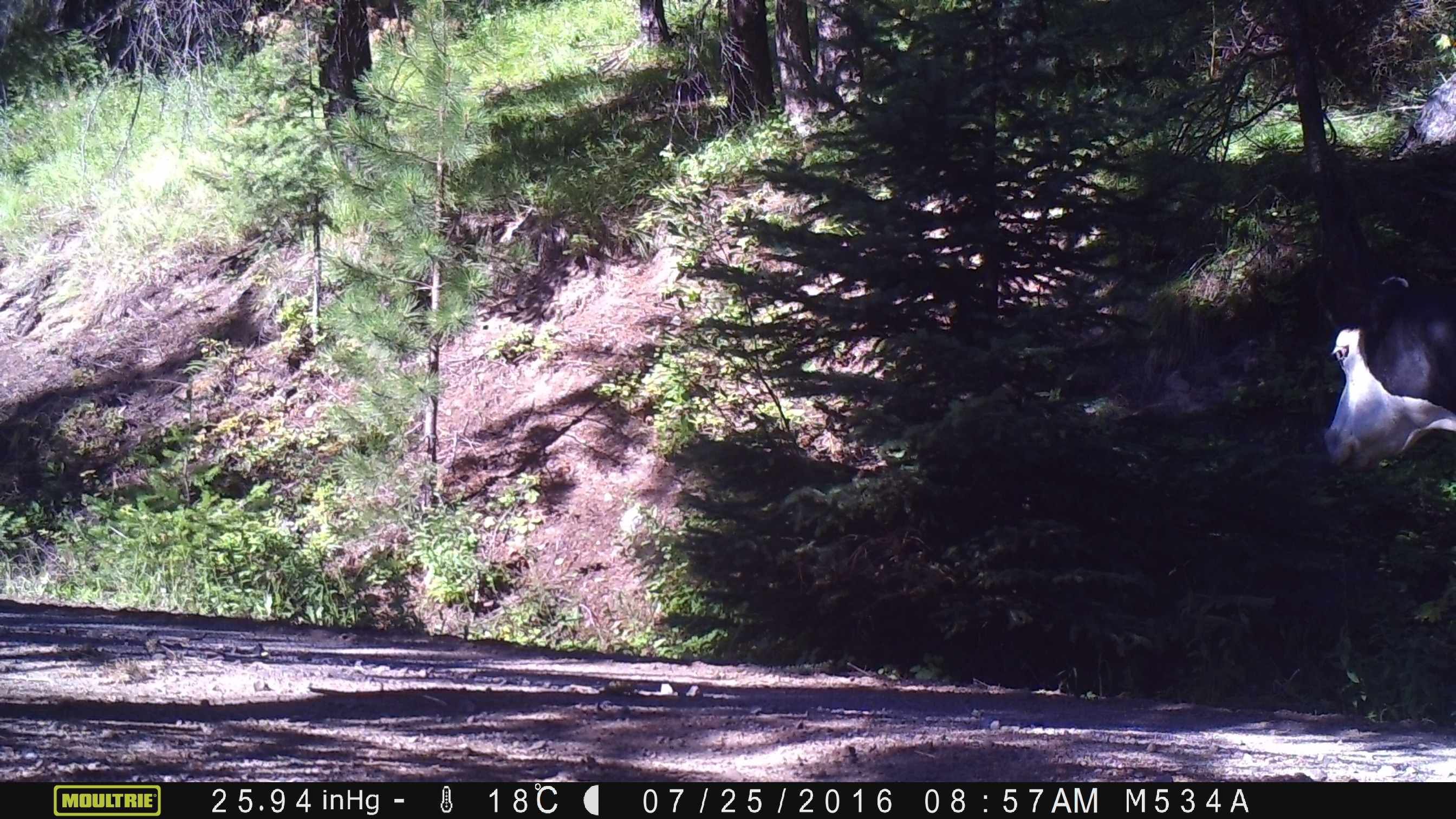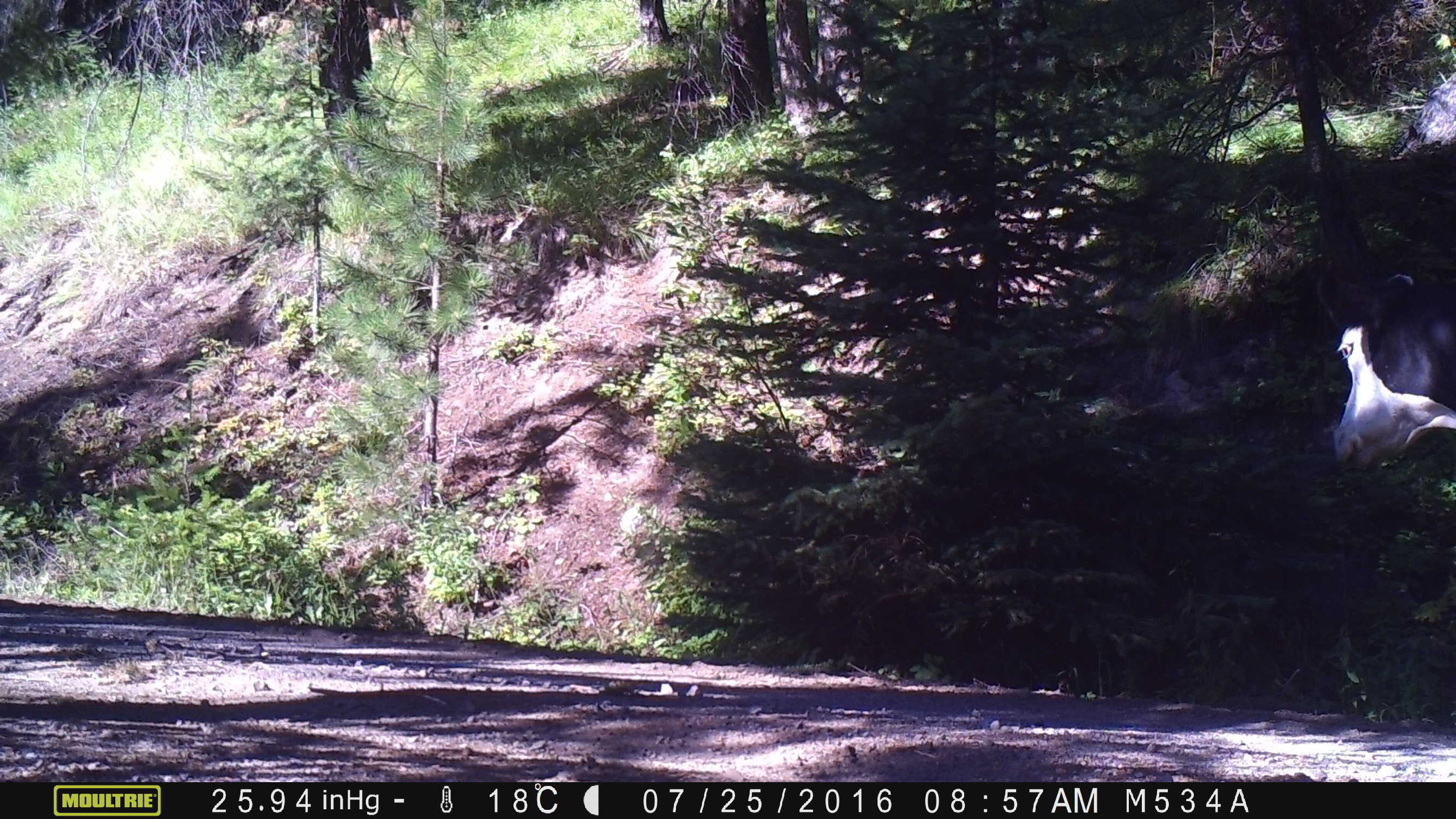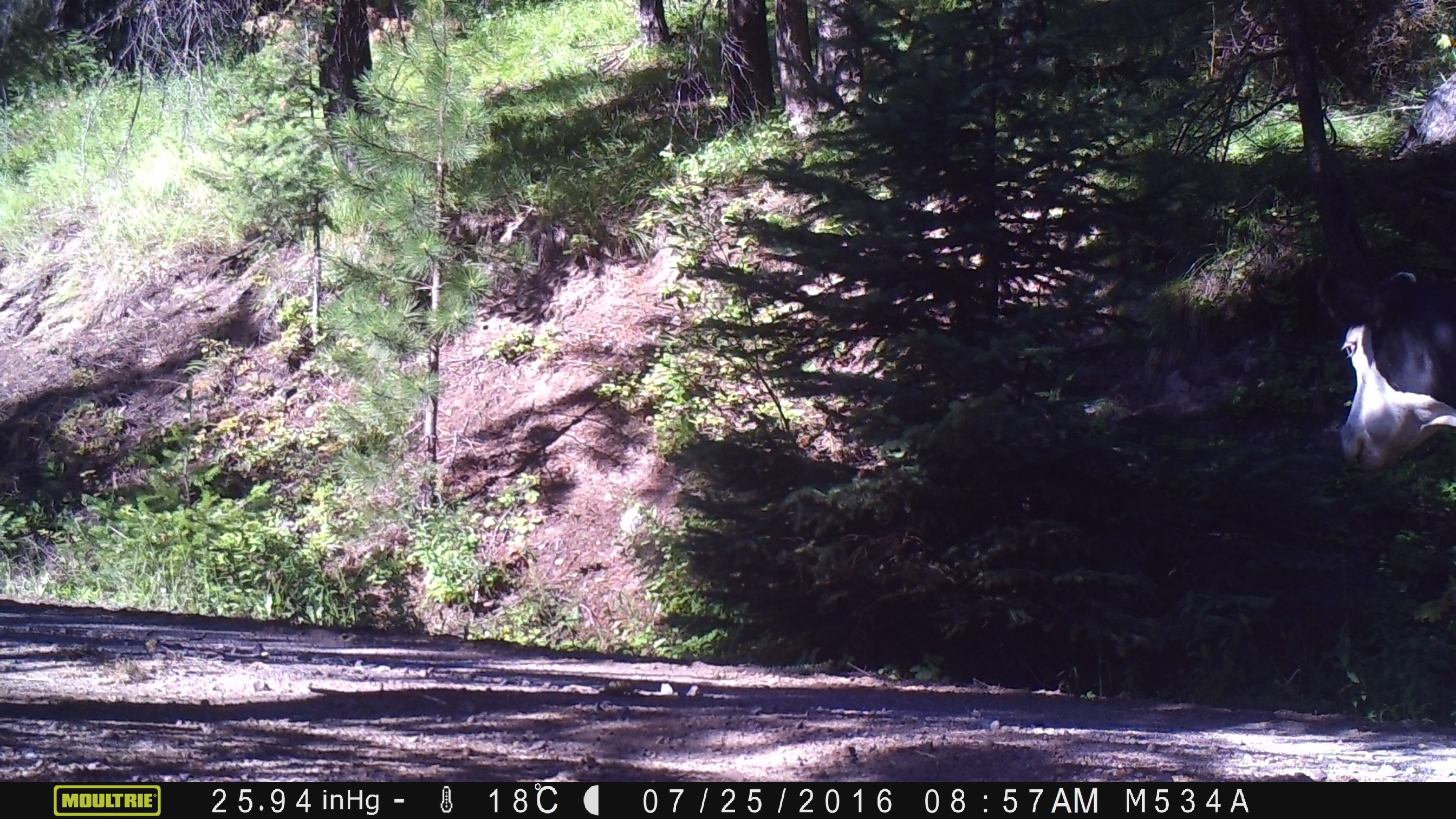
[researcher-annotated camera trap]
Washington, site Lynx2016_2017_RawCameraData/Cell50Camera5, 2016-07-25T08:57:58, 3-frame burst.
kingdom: Animalia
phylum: Chordata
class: Mammalia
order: Artiodactyla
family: Bovidae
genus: Bos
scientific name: Bos taurus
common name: domestic cattle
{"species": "domestic cattle (Bos taurus)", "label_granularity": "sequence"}